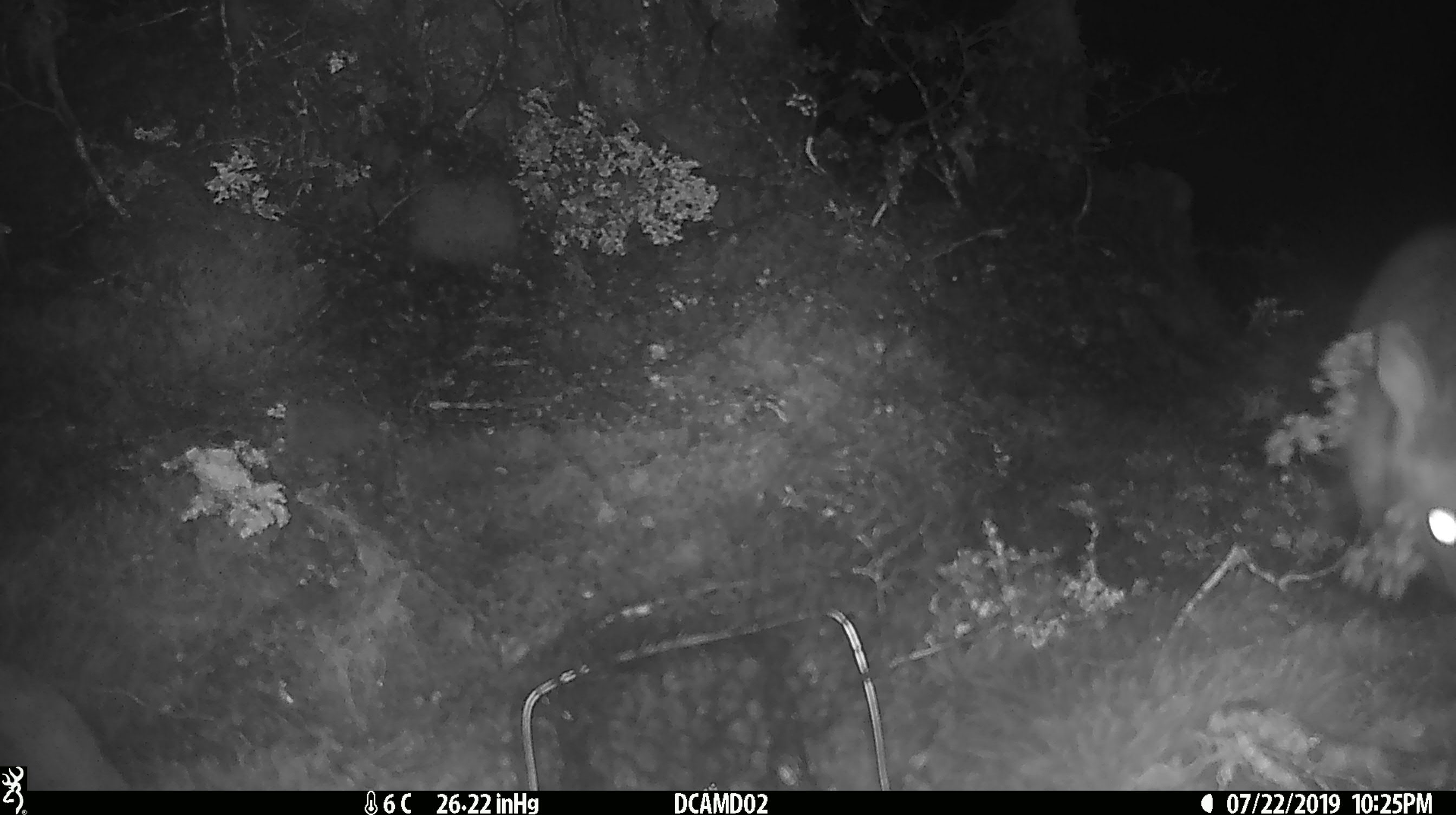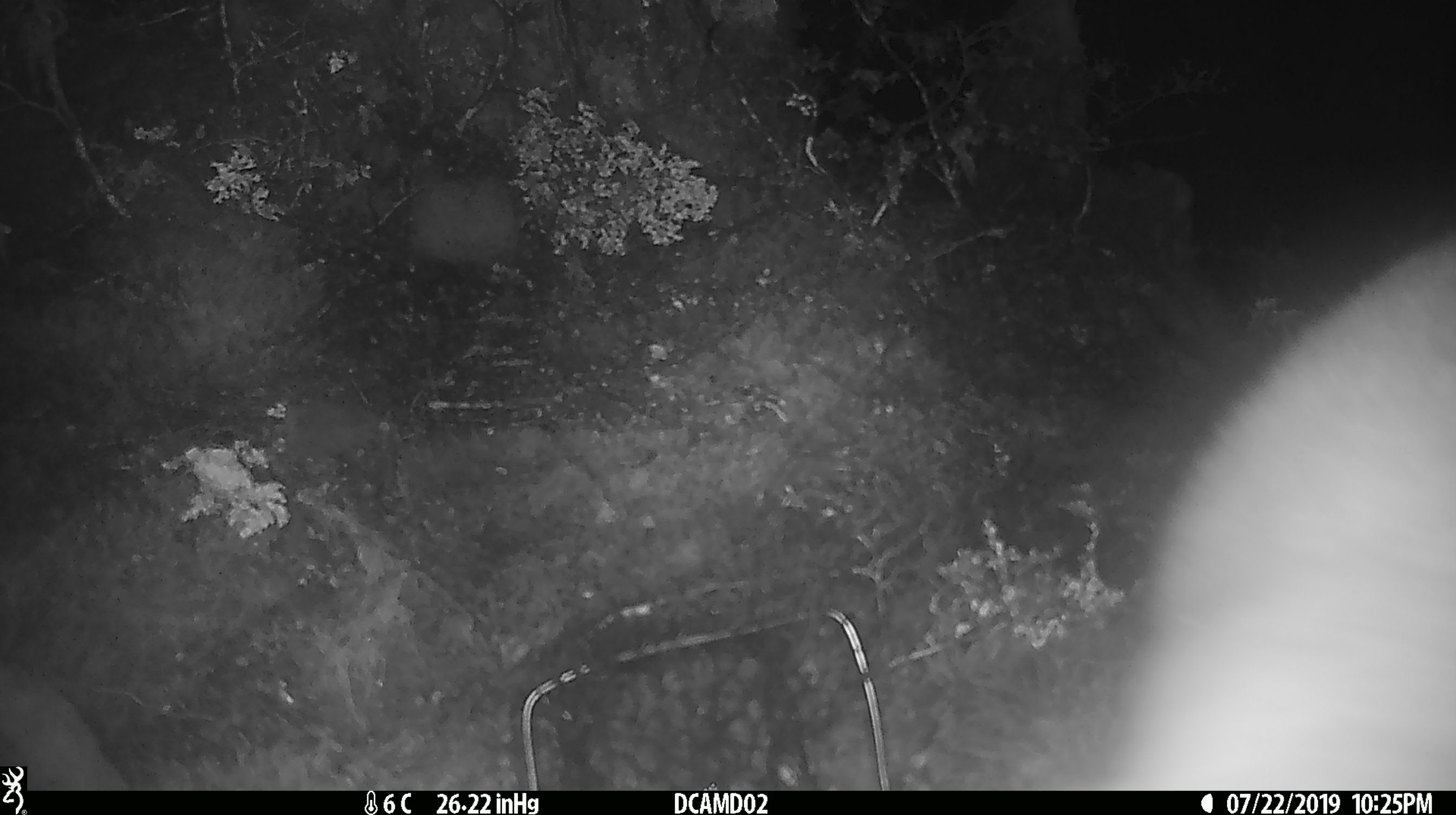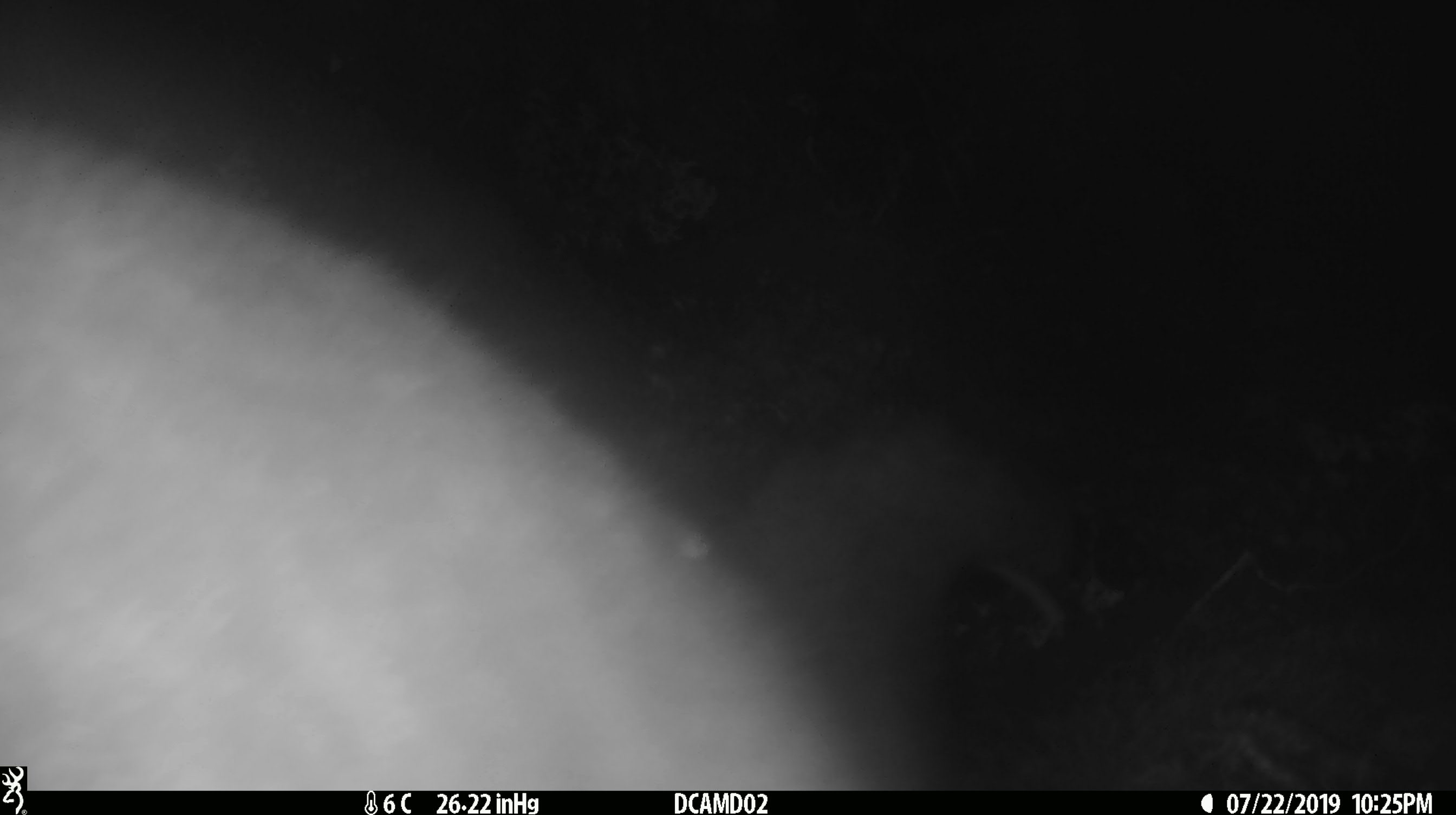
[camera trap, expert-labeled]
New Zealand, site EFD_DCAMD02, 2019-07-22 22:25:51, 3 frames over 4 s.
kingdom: Animalia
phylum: Chordata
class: Mammalia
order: Diprotodontia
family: Phalangeridae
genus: Trichosurus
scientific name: Trichosurus vulpecula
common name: common brushtail possum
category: possum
Possum (common brushtail possum) (Trichosurus vulpecula).